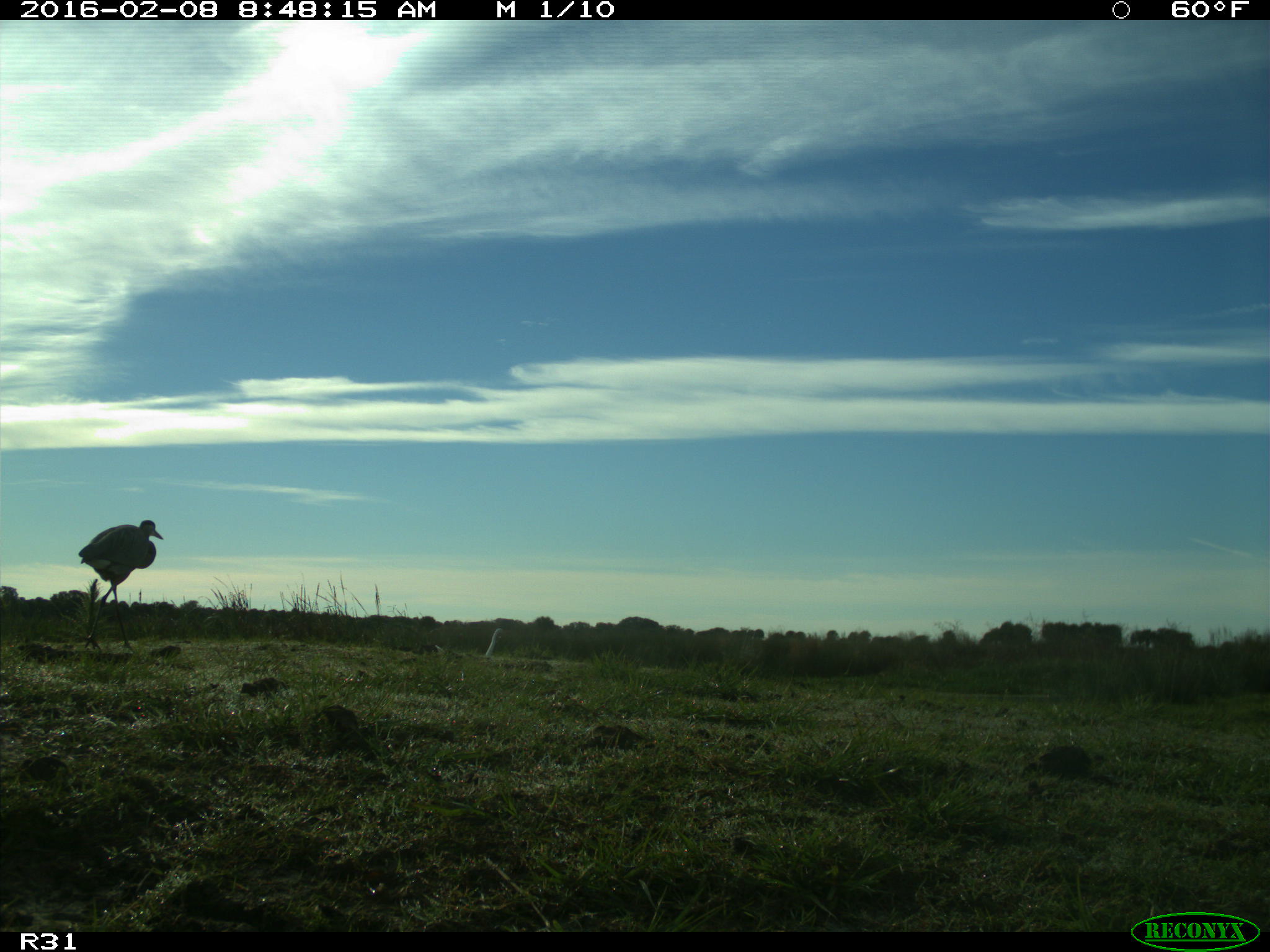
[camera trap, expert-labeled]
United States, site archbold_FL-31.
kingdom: Animalia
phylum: Chordata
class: Aves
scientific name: Aves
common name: birds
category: unidentified bird